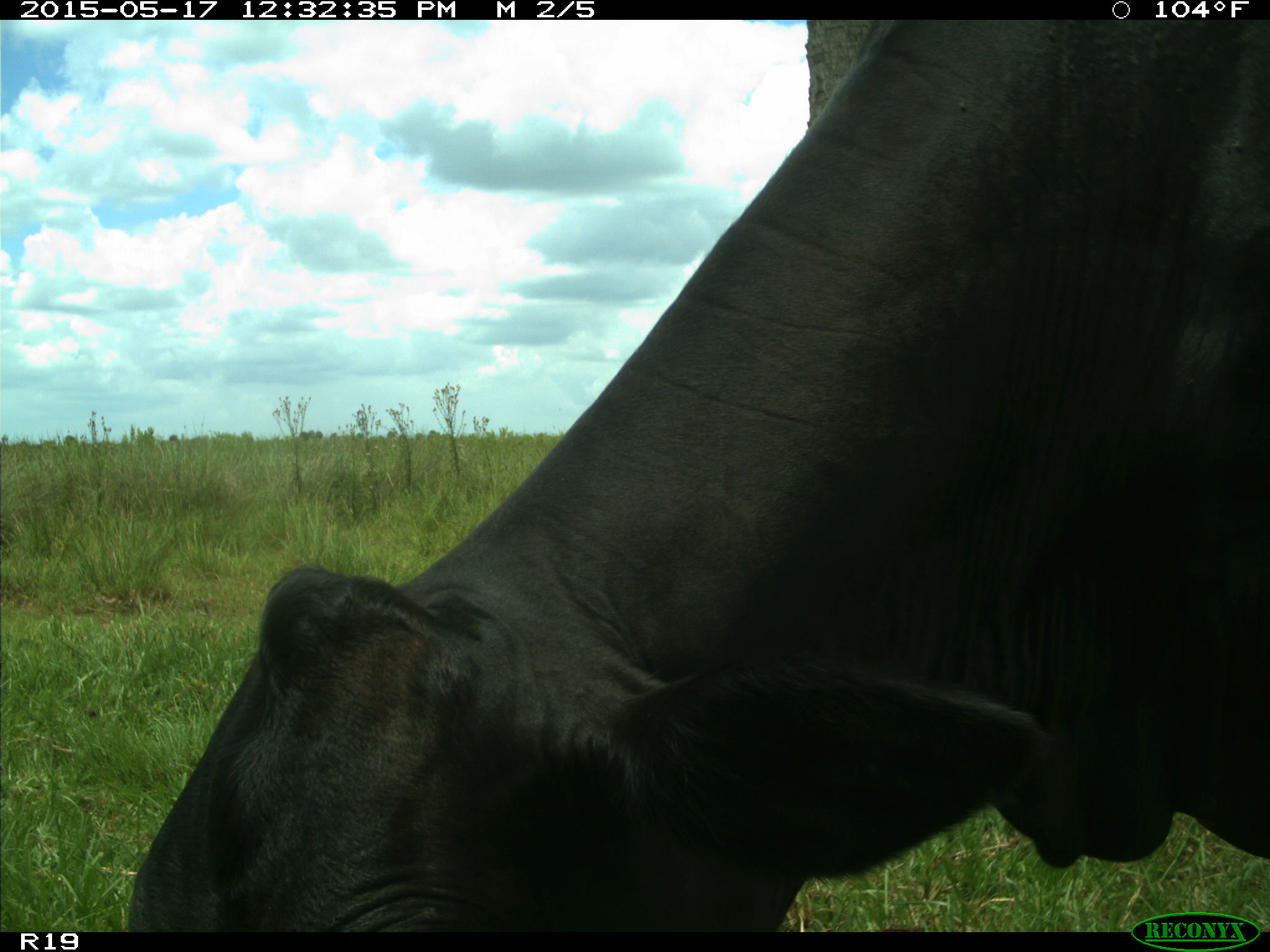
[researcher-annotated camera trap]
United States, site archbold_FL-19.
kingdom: Animalia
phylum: Chordata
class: Mammalia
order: Artiodactyla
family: Bovidae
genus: Bos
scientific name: Bos taurus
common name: domestic cow